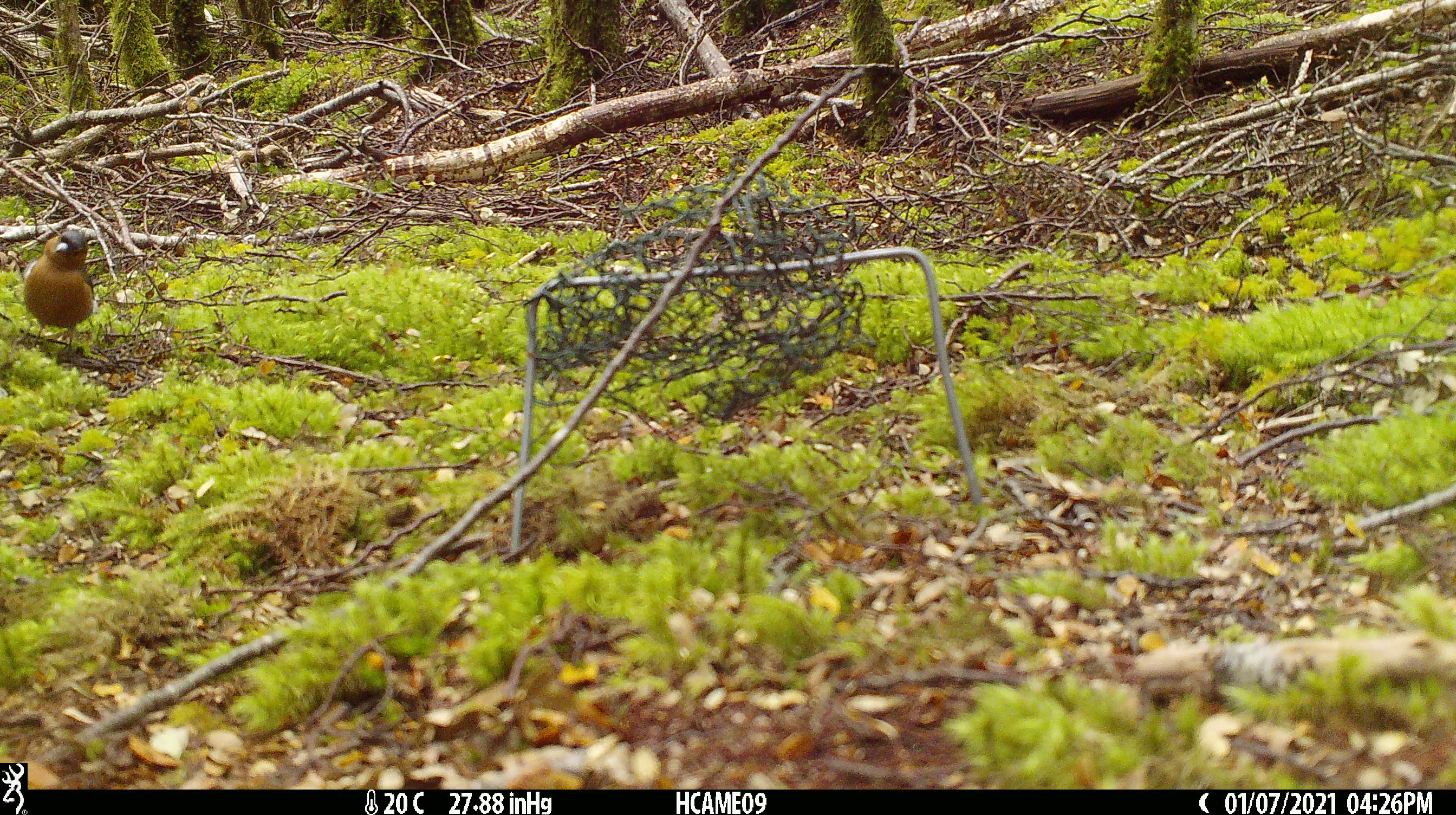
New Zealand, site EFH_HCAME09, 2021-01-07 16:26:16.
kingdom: Animalia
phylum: Chordata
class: Aves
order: Passeriformes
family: Fringillidae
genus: Fringilla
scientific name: Fringilla coelebs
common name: common chaffinch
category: chaffinch